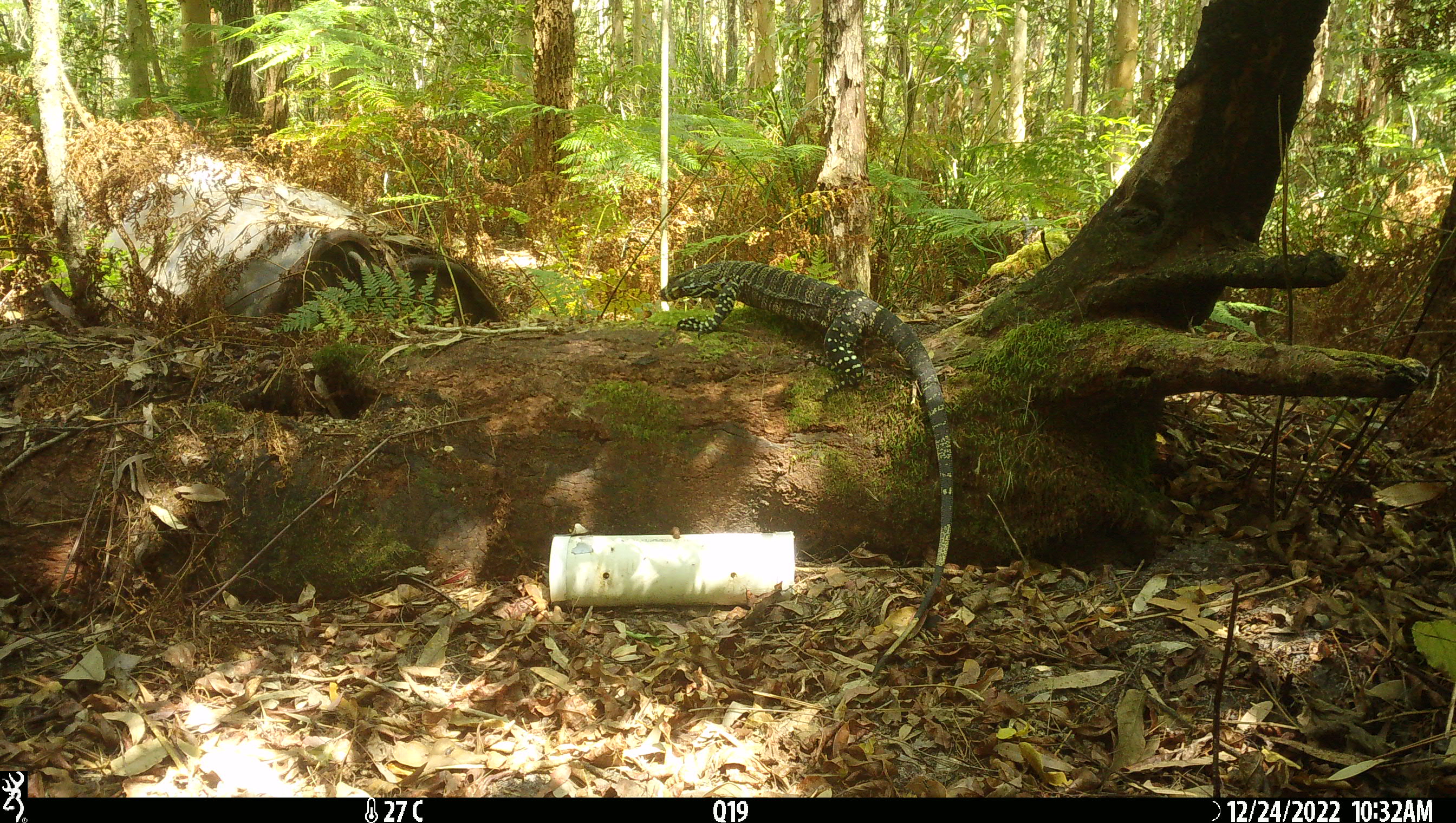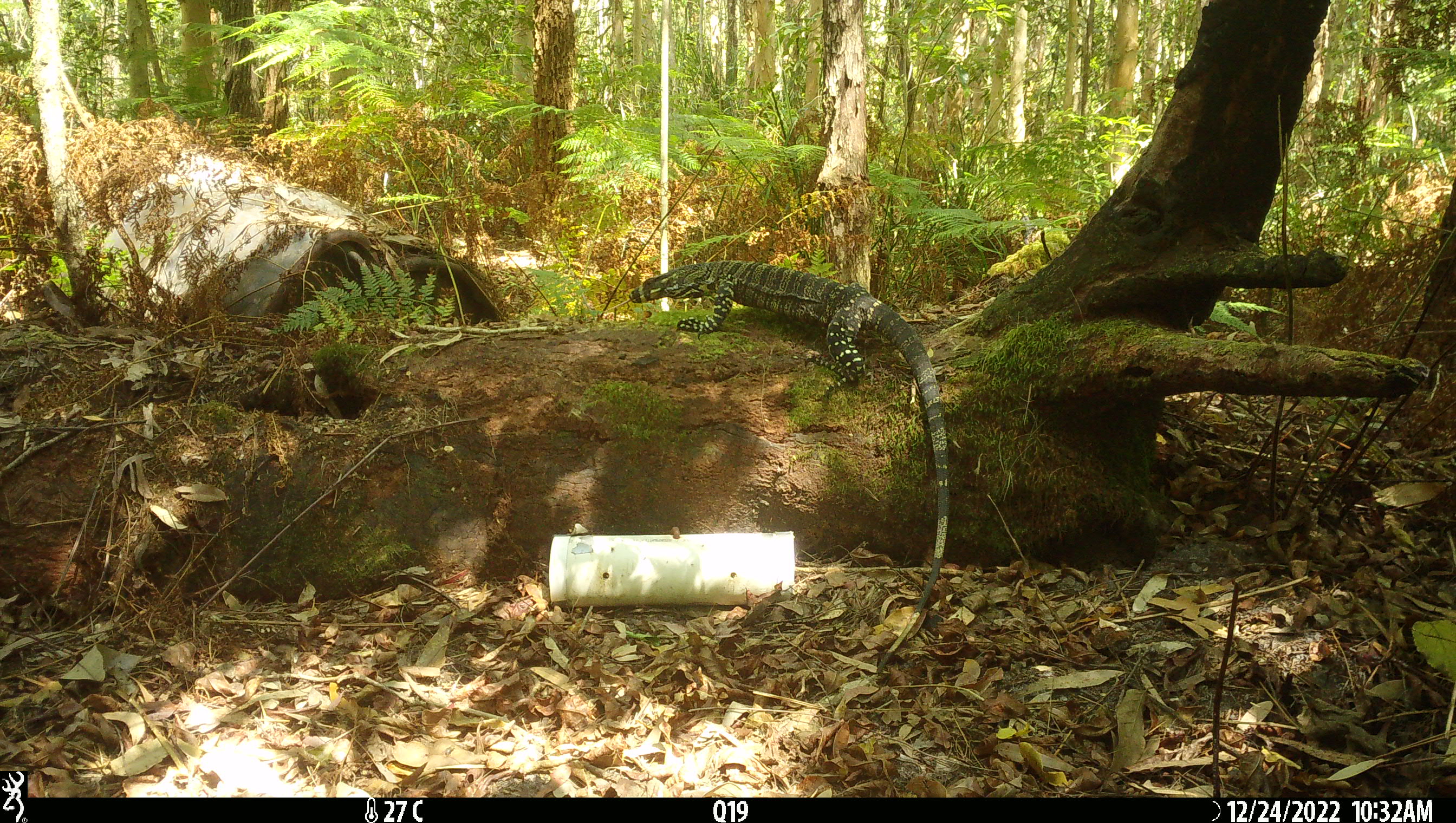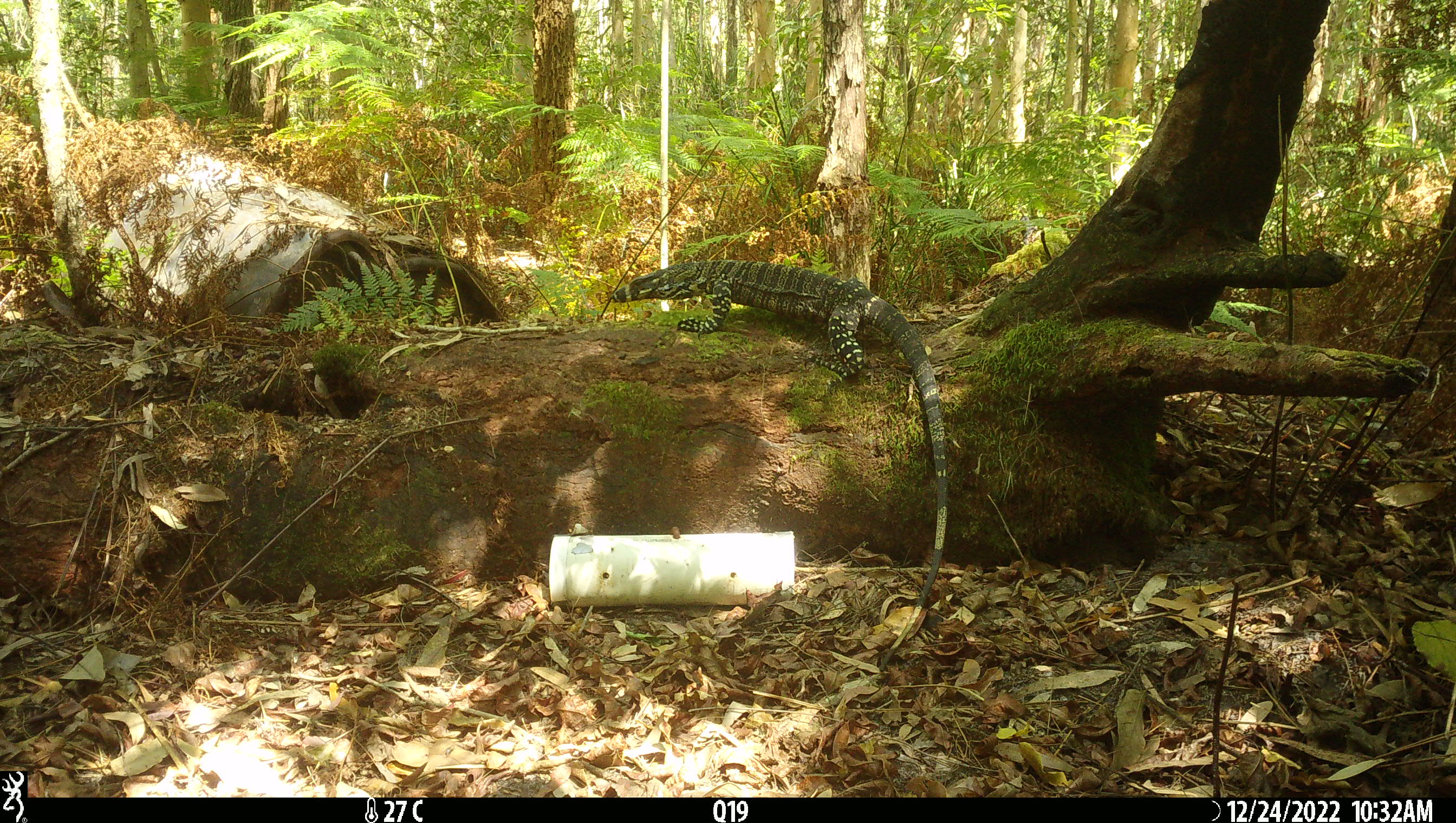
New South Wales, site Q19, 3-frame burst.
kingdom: Animalia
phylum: Chordata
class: Reptilia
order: Squamata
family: Varanidae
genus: Varanus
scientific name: Varanus varius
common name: lace monitor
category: goanna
Goanna (lace monitor) (Varanus varius).